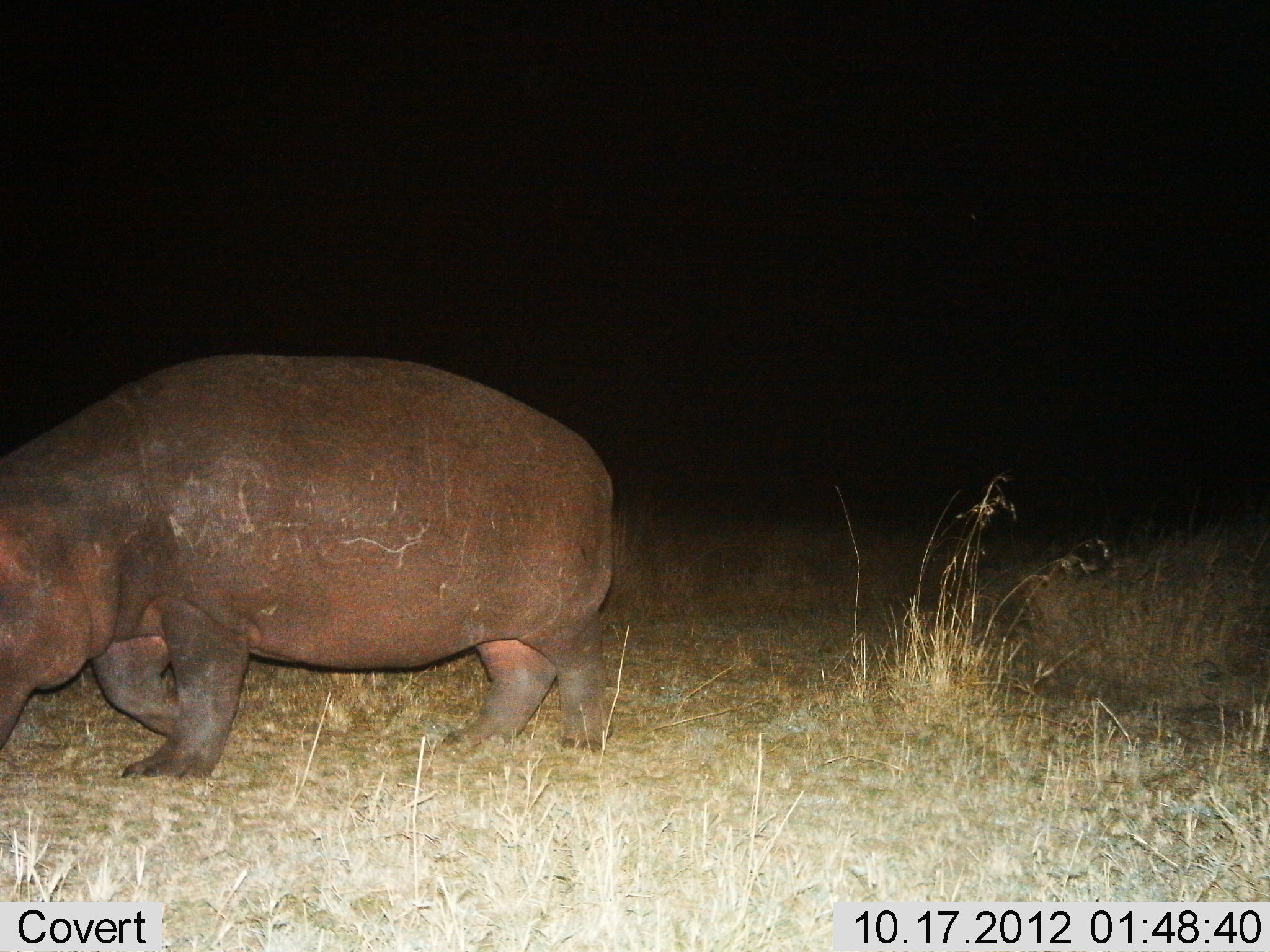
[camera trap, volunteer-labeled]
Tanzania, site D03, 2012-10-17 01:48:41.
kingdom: Animalia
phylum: Chordata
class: Mammalia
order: Artiodactyla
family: Hippopotamidae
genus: Hippopotamus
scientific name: Hippopotamus amphibius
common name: hippopotamus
Hippopotamus (Hippopotamus amphibius), count 1. Behavior (volunteer vote fractions): standing 30%, resting 0%, moving 50%, interacting 0%. Young present (vote fraction): 0%. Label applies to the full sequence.